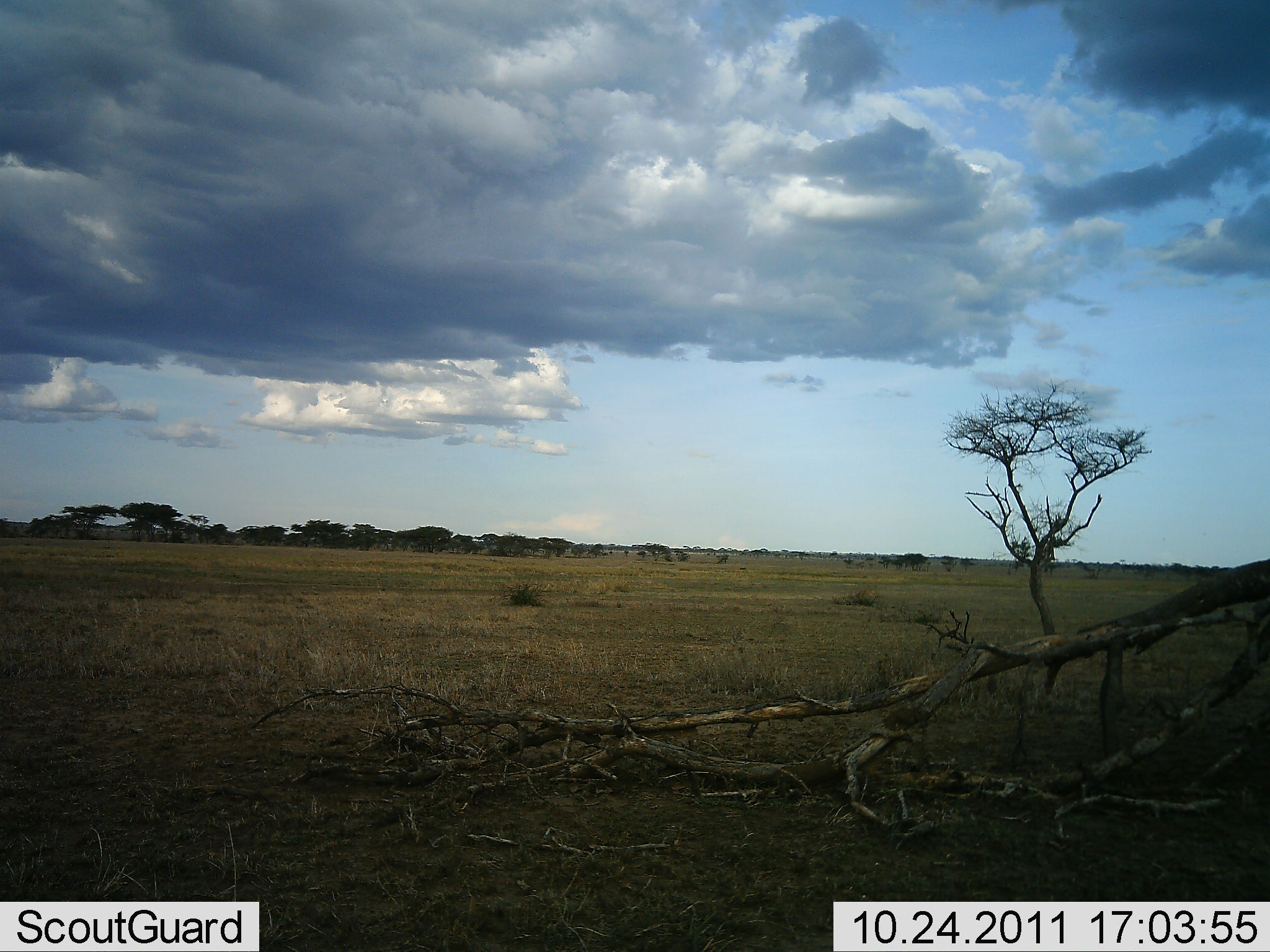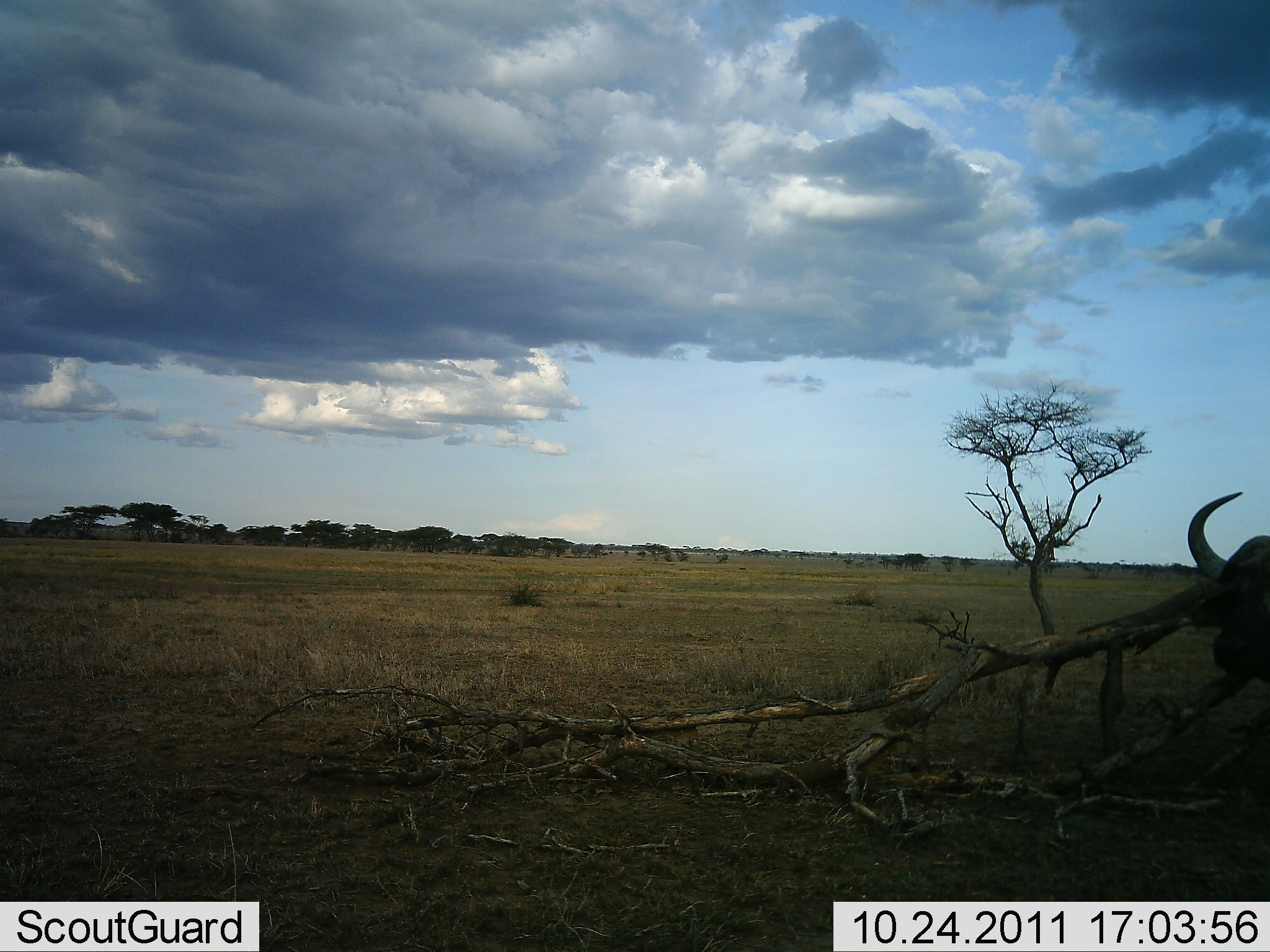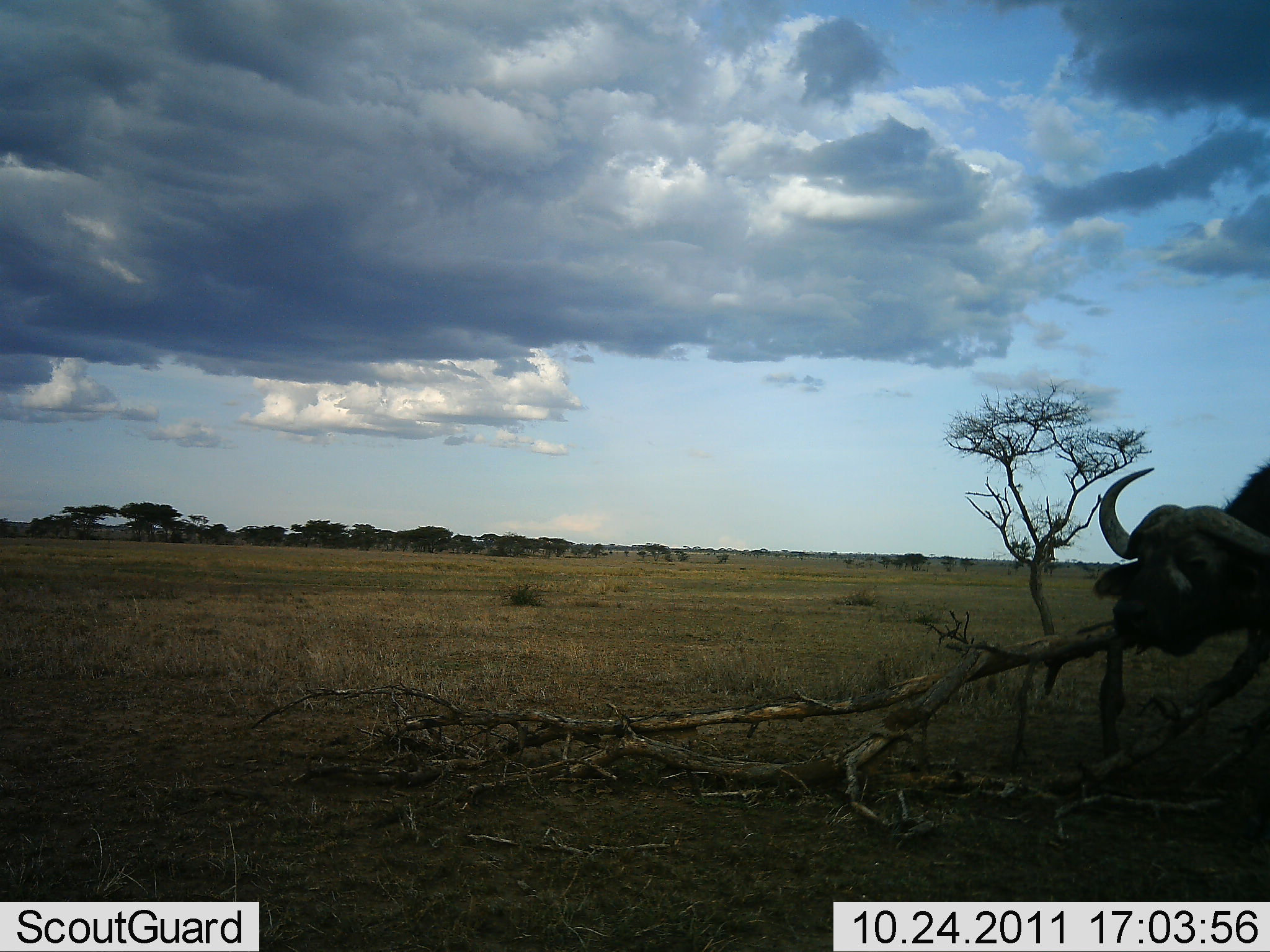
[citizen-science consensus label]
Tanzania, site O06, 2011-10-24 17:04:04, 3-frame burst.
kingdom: Animalia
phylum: Chordata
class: Mammalia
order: Artiodactyla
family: Bovidae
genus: Syncerus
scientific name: Syncerus caffer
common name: cape buffalo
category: buffalo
Buffalo (cape buffalo) (Syncerus caffer), count 1. Behavior (volunteer vote fractions): standing 23%, resting 0%, moving 92%, interacting 0%. Young present (vote fraction): 0%. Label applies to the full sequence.